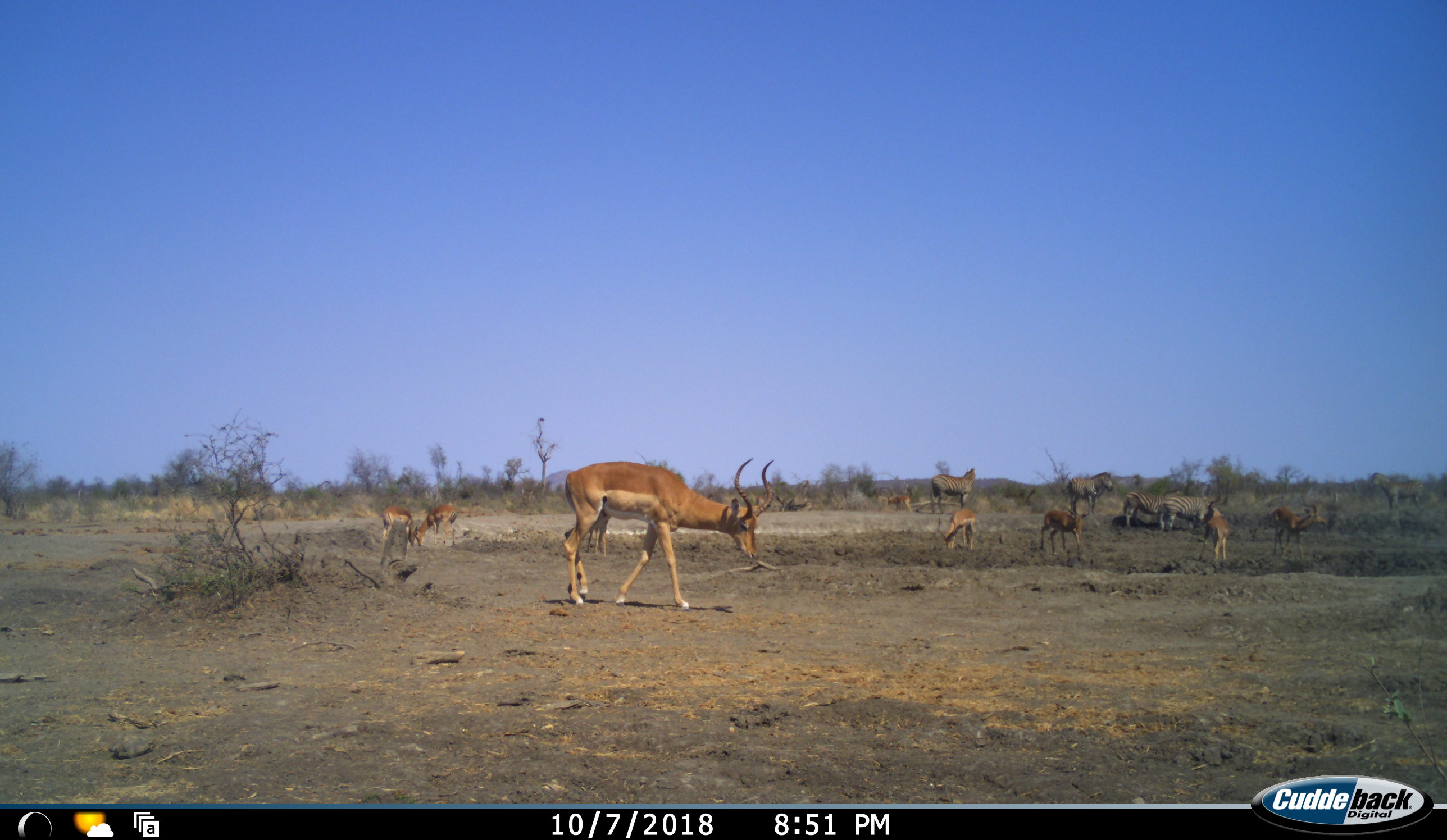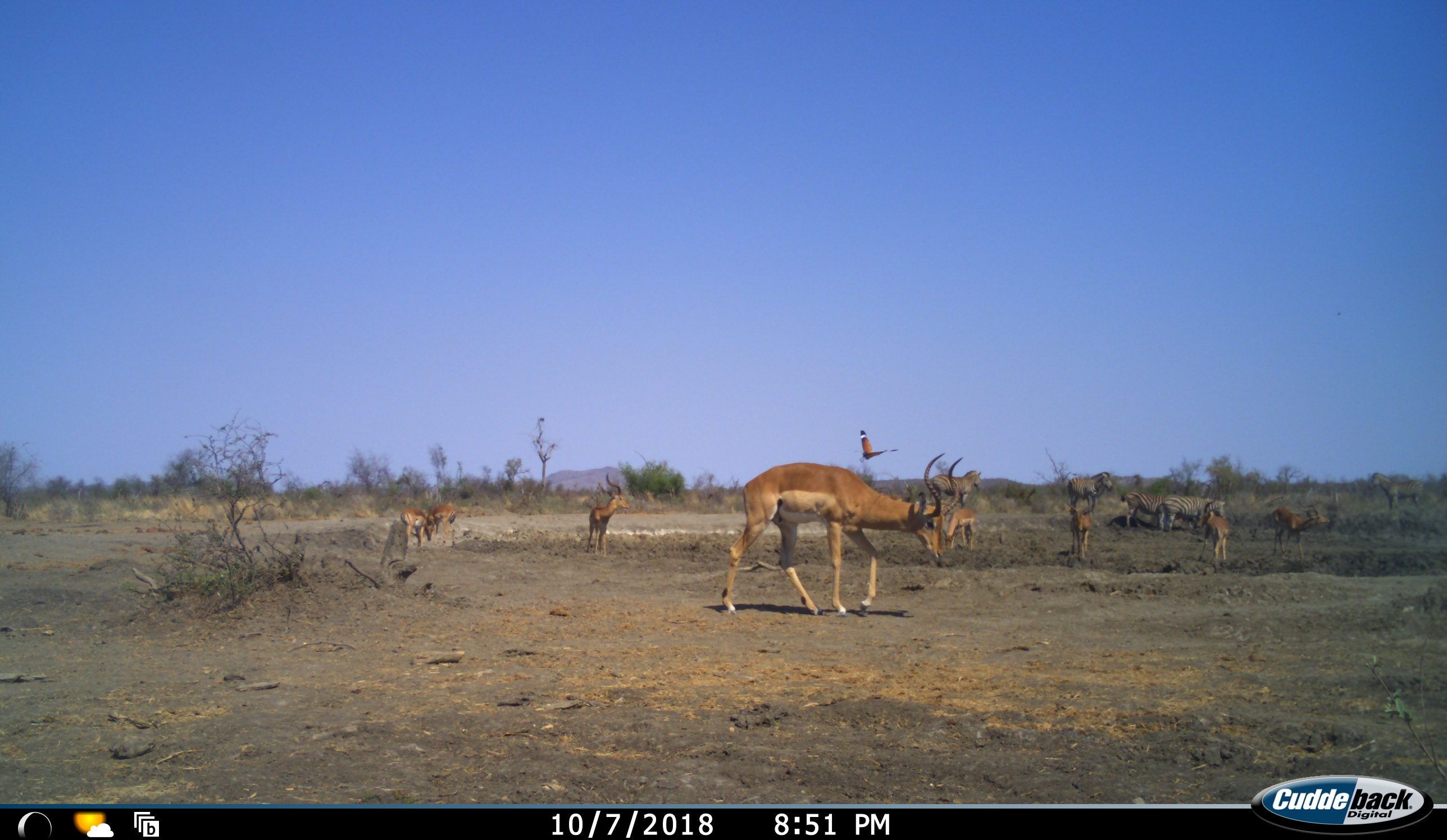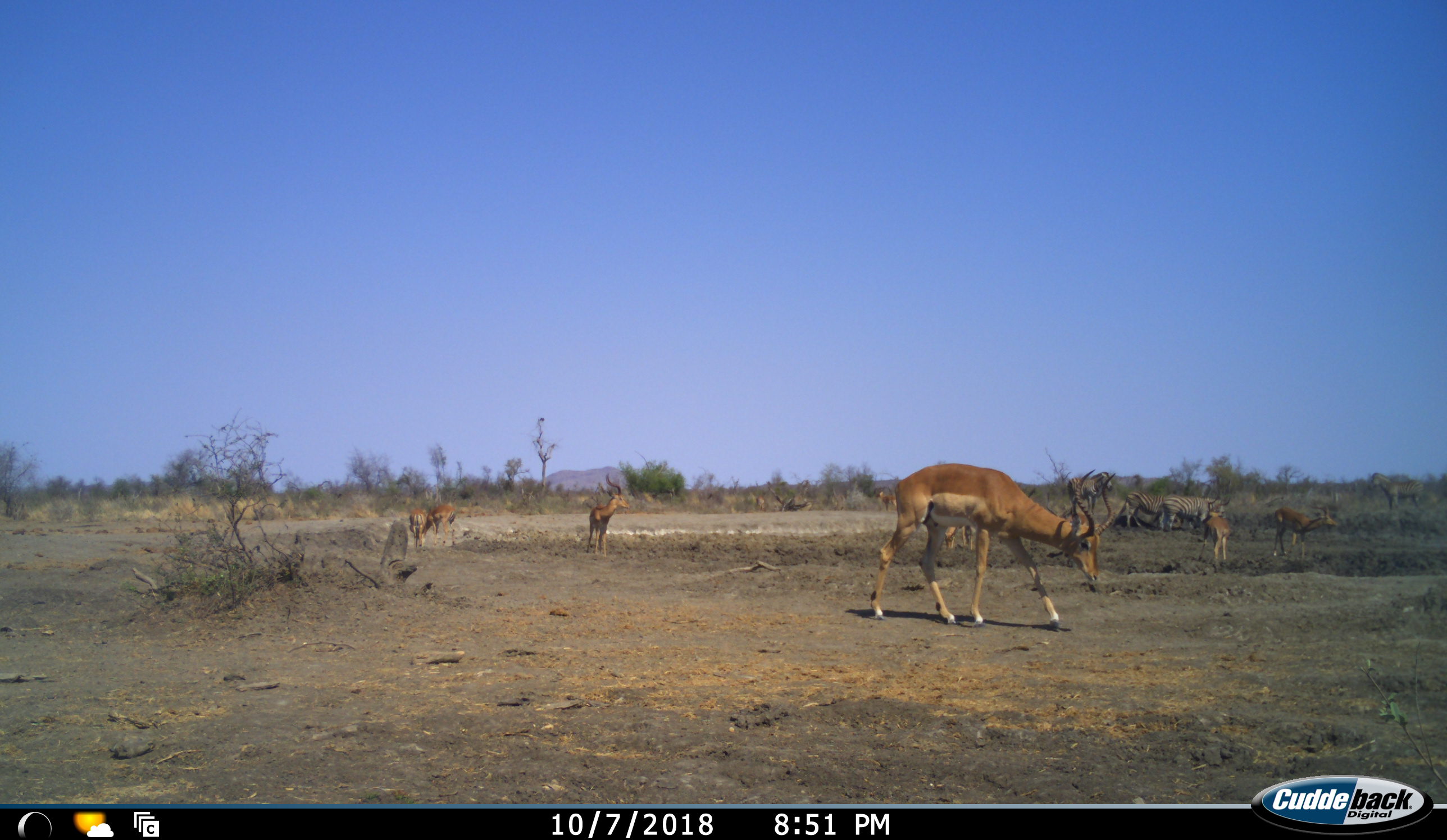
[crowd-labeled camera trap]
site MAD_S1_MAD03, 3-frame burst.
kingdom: Animalia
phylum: Chordata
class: Aves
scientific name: Aves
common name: bird of prey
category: birdofprey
Birdofprey (bird of prey) (Aves), count 1. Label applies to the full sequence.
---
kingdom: Animalia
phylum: Chordata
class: Mammalia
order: Artiodactyla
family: Bovidae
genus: Aepyceros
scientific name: Aepyceros melampus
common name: impala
Impala (Aepyceros melampus), count 8. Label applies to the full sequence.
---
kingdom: Animalia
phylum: Chordata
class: Mammalia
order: Perissodactyla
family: Equidae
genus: Equus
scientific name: Equus quagga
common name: plains zebra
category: zebraplains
Zebraplains (plains zebra) (Equus quagga), count 4. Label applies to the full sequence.